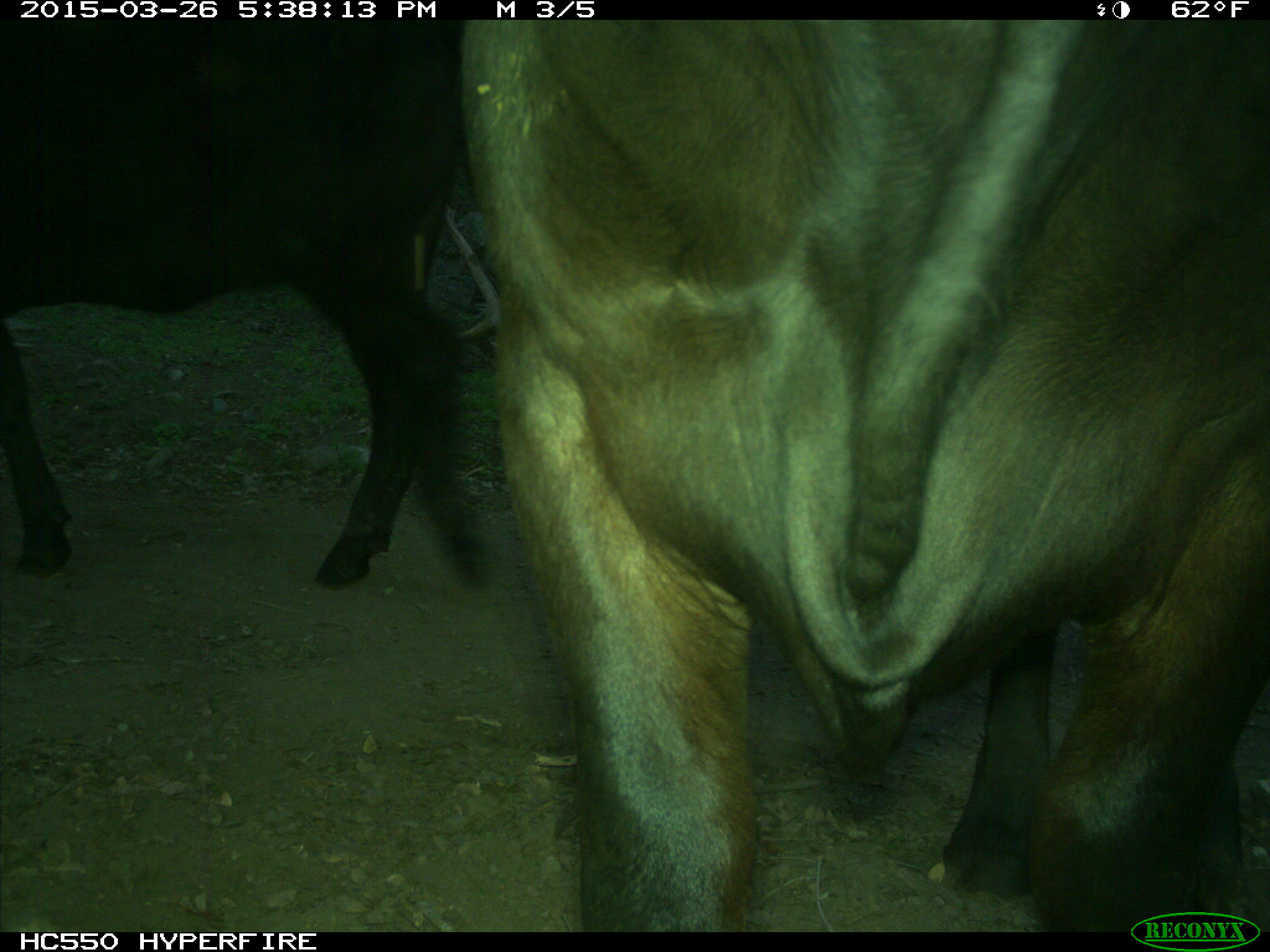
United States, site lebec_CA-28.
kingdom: Animalia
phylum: Chordata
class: Mammalia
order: Artiodactyla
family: Bovidae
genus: Bos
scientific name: Bos taurus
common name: domestic cow